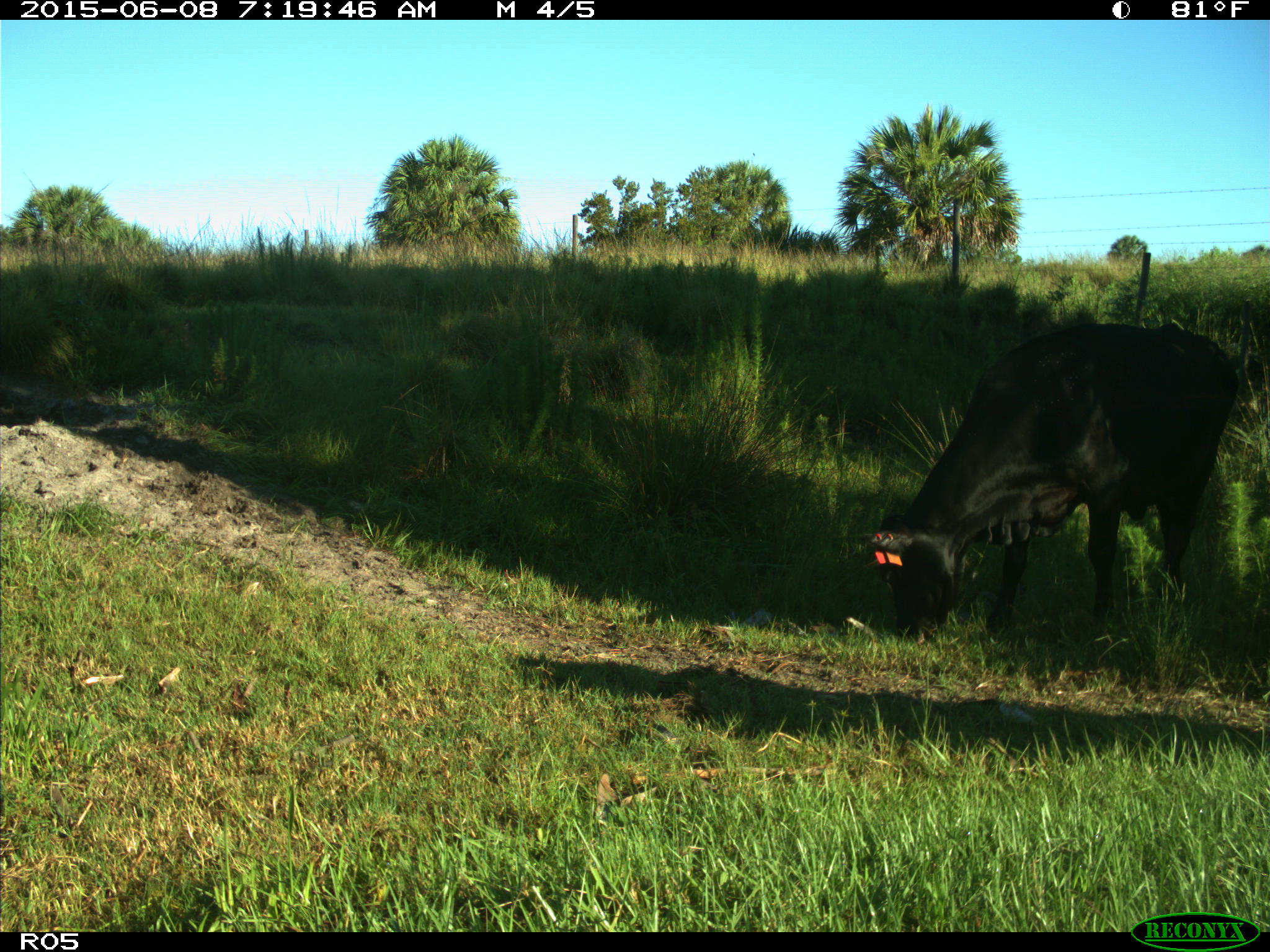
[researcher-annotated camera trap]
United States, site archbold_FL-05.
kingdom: Animalia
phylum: Chordata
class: Mammalia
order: Artiodactyla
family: Bovidae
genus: Bos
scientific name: Bos taurus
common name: domestic cow